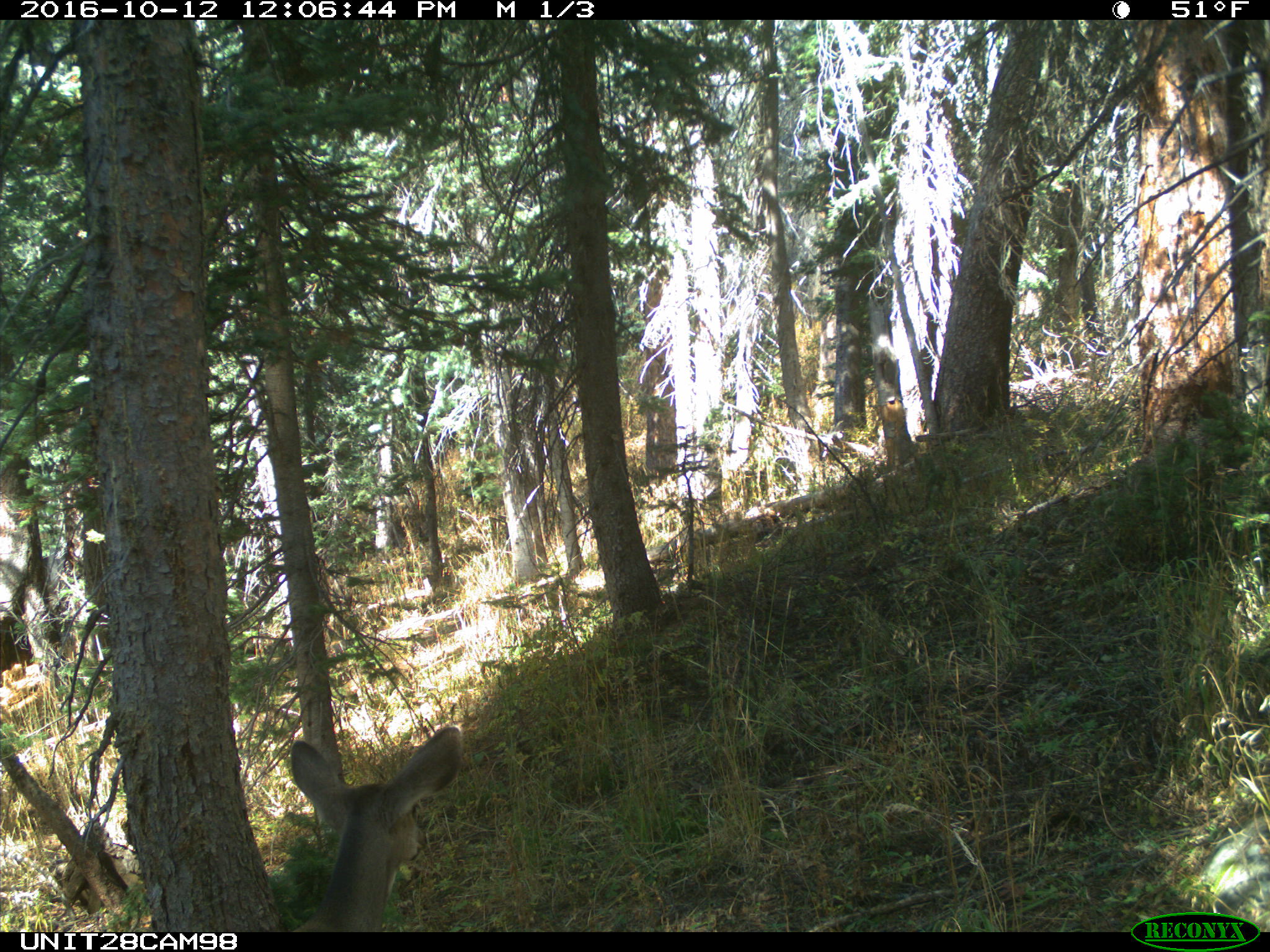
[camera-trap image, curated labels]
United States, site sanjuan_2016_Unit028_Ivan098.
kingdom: Animalia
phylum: Chordata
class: Mammalia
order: Artiodactyla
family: Cervidae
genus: Odocoileus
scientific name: Odocoileus hemionus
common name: mule deer